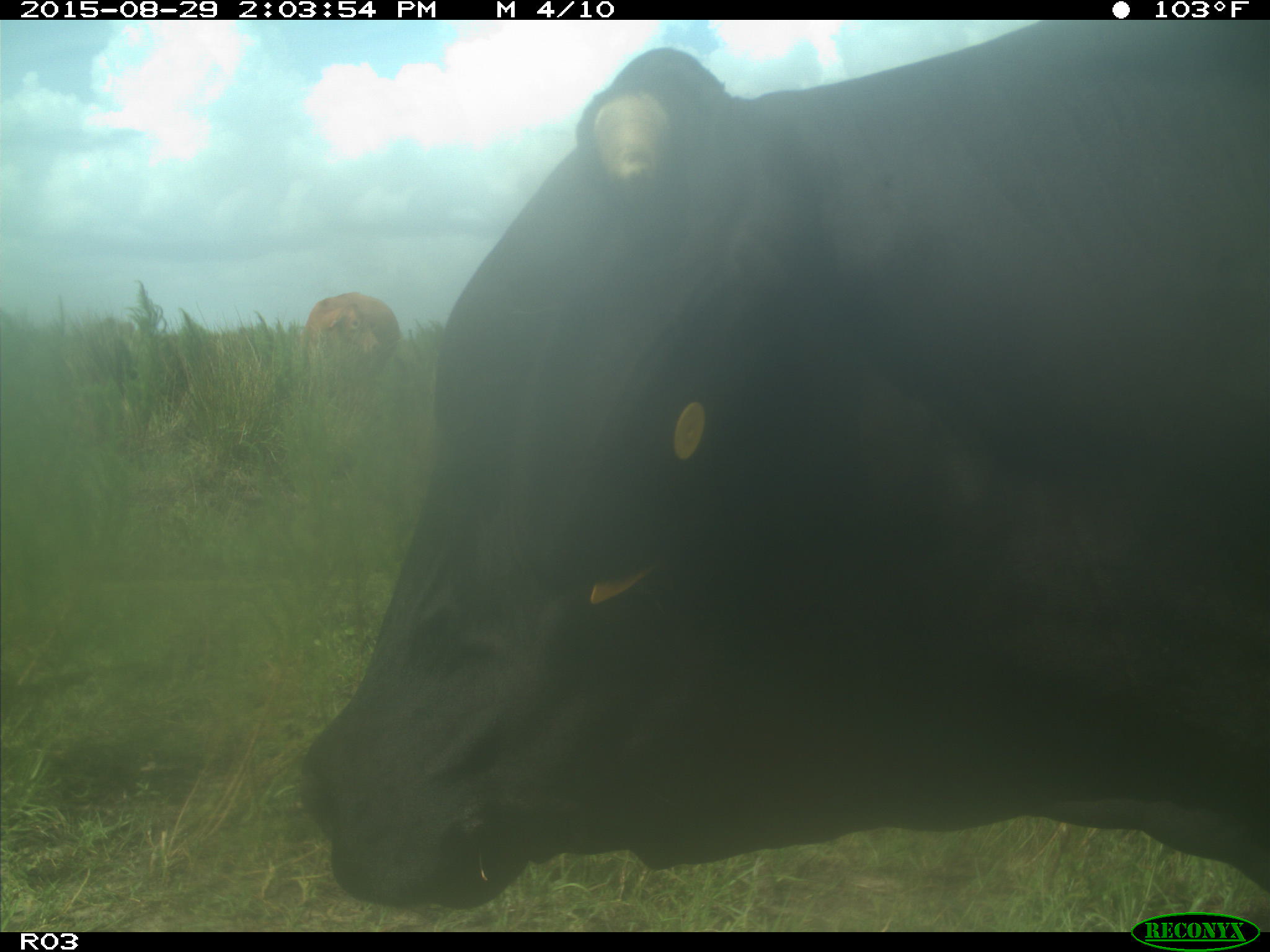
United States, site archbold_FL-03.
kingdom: Animalia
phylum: Chordata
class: Mammalia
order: Artiodactyla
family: Bovidae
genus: Bos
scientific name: Bos taurus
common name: domestic cow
Bos taurus (domestic cow).